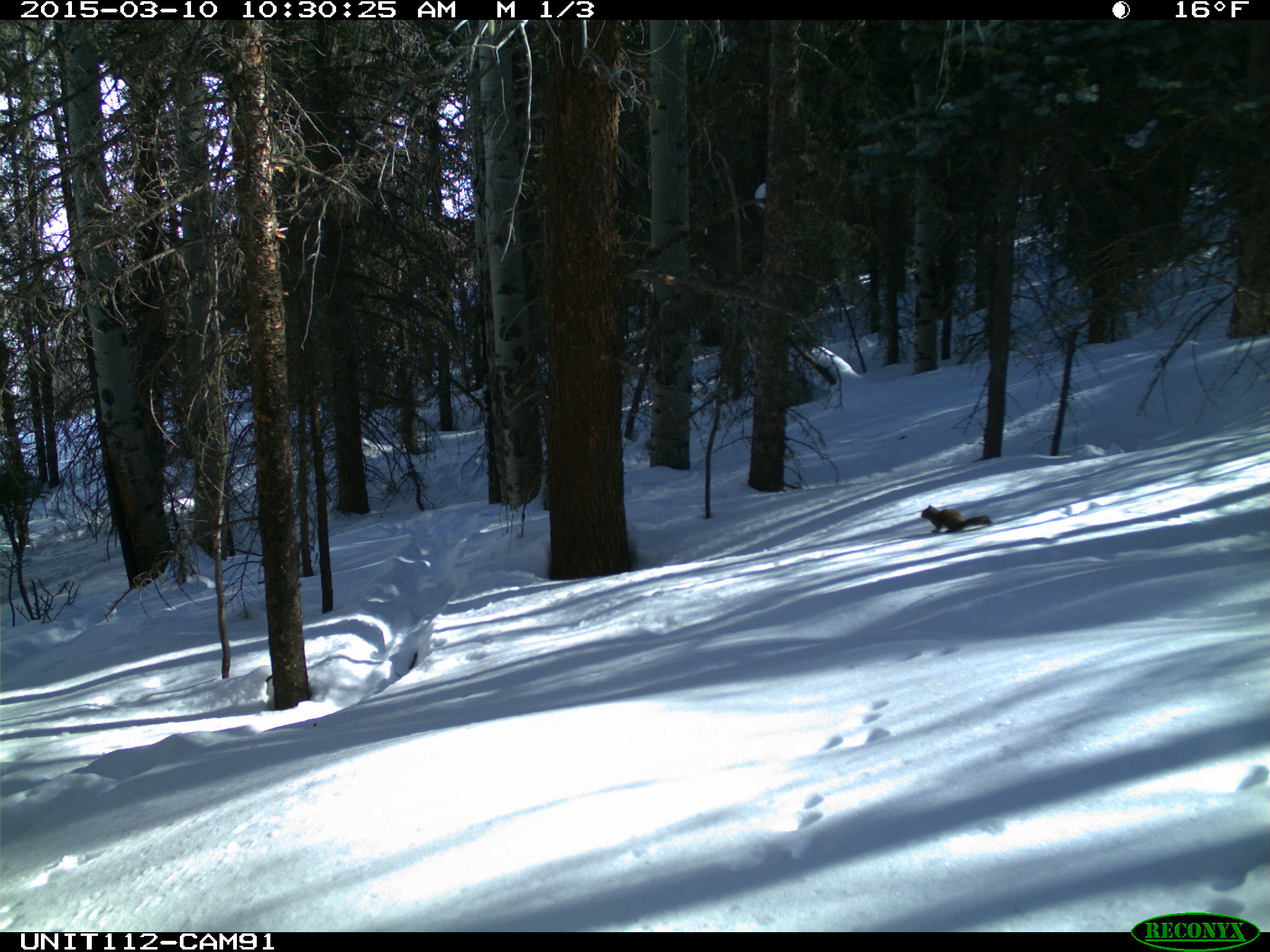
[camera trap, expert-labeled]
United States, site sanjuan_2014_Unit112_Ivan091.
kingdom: Animalia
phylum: Chordata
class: Mammalia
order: Rodentia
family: Sciuridae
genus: Tamiasciurus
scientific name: Tamiasciurus hudsonicus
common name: american red squirrel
Tamiasciurus hudsonicus (american red squirrel).